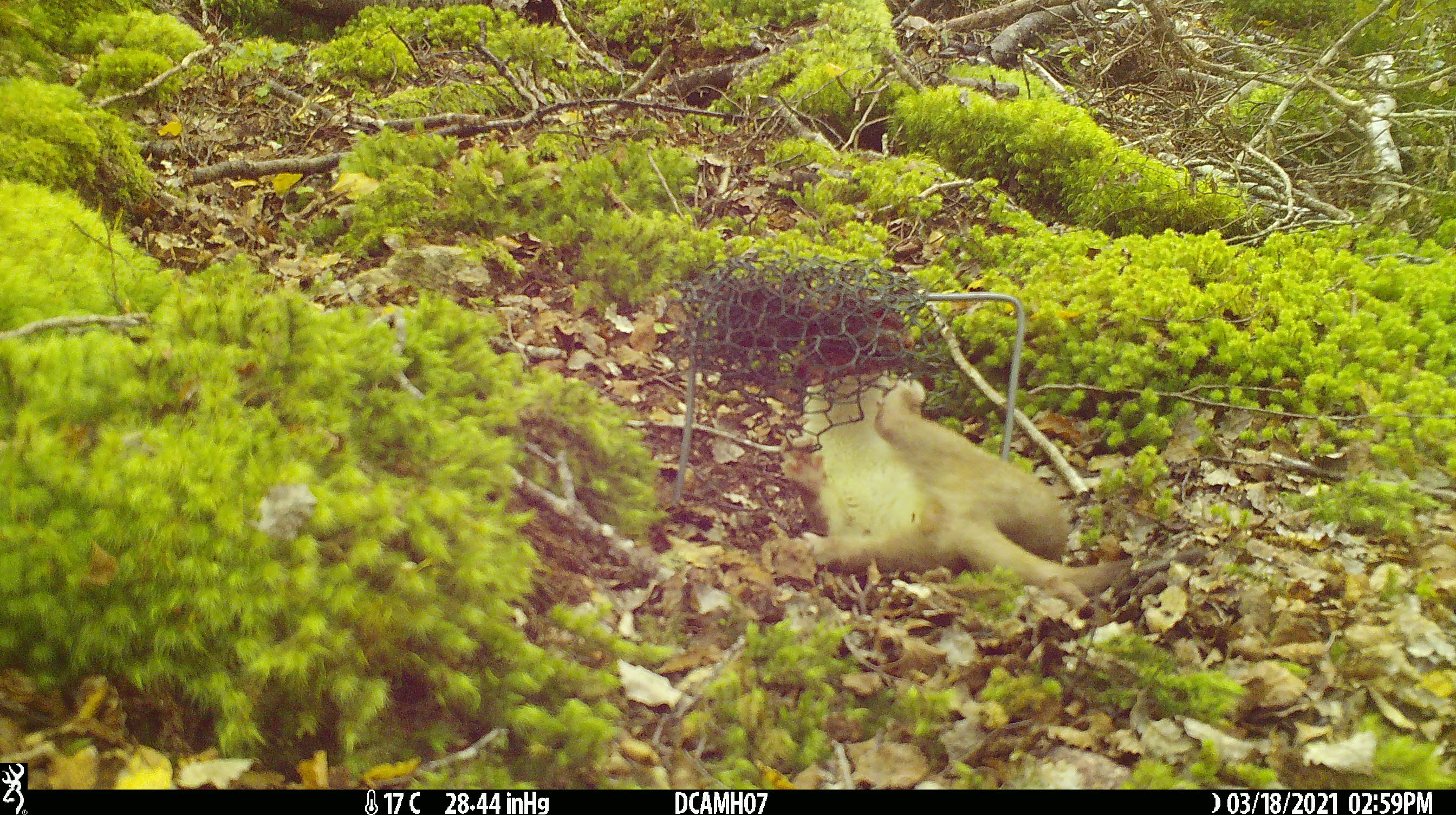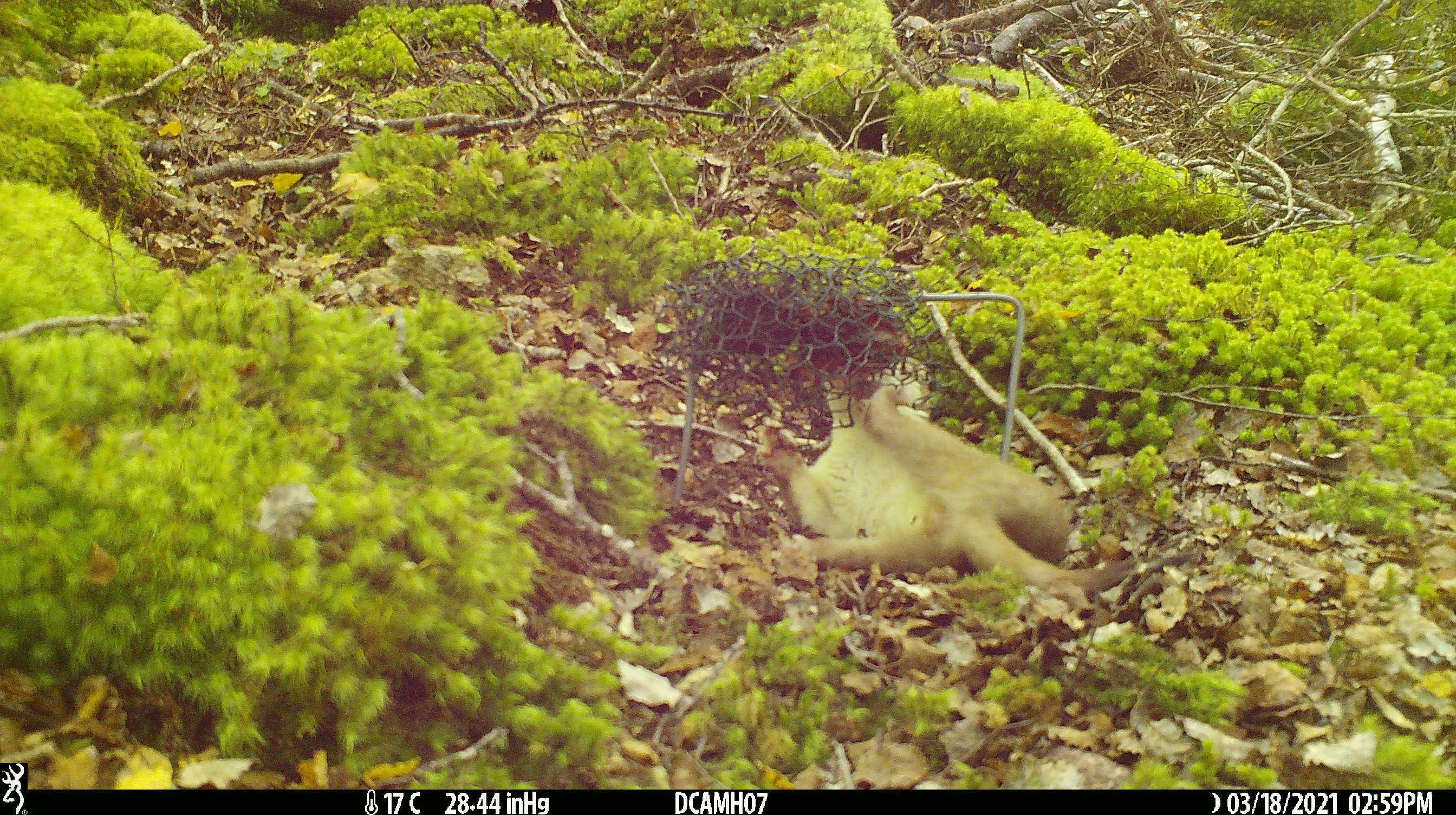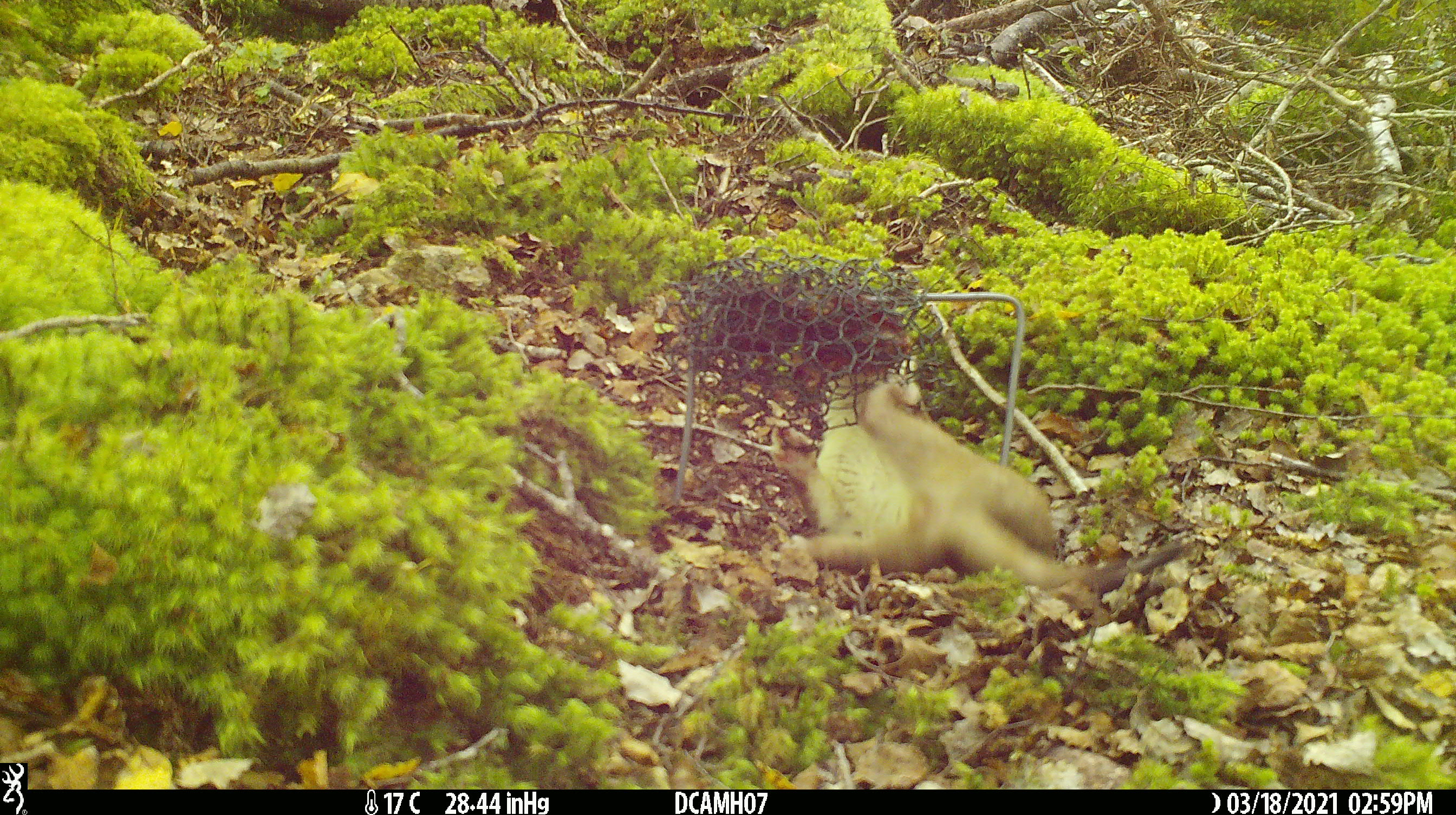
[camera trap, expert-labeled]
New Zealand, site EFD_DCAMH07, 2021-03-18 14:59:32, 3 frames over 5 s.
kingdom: Animalia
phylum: Chordata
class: Mammalia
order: Carnivora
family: Mustelidae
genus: Mustela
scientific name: Mustela erminea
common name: stoat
Stoat (Mustela erminea).